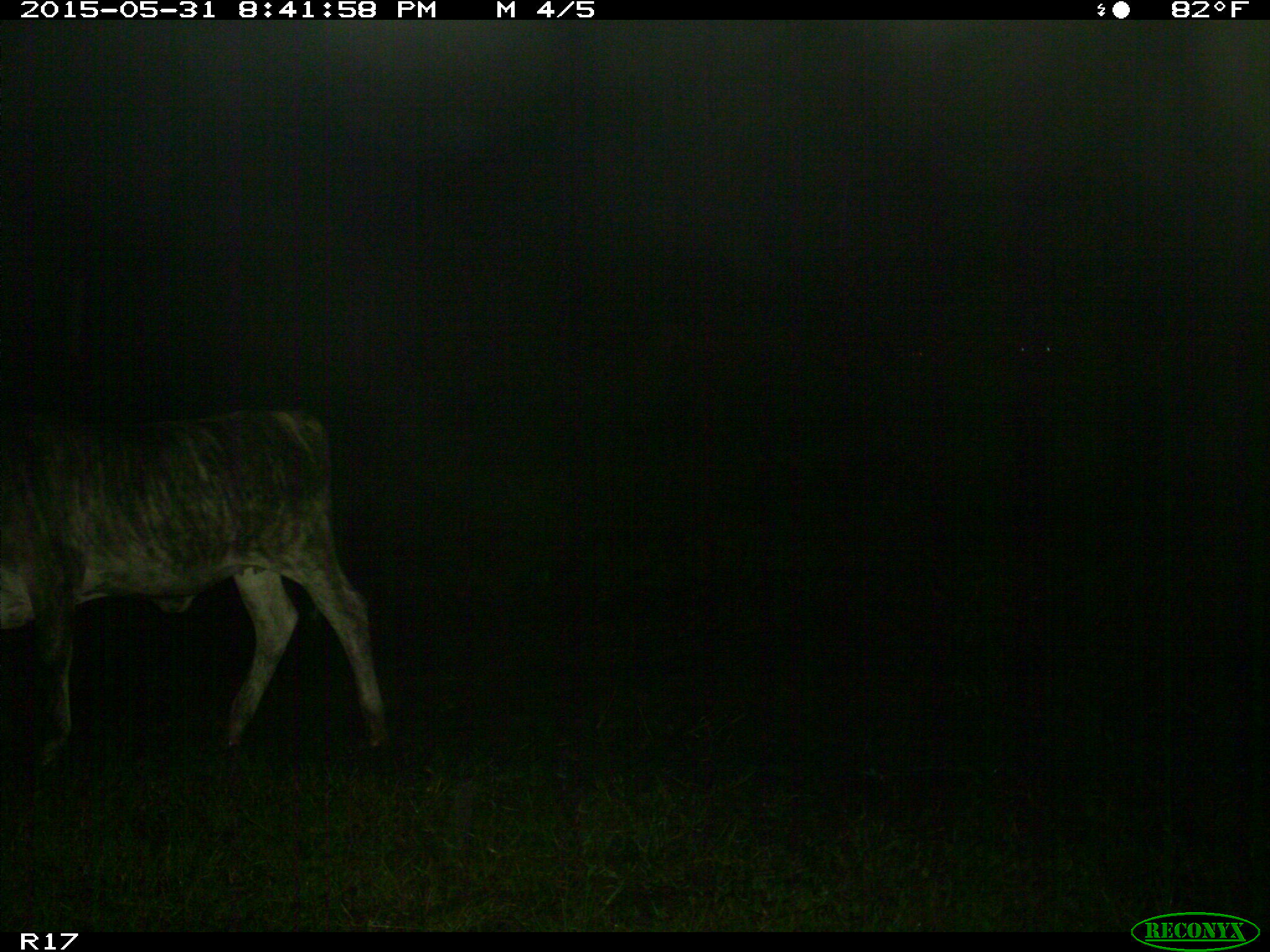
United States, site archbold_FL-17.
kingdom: Animalia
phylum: Chordata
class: Mammalia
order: Artiodactyla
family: Bovidae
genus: Bos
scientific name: Bos taurus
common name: domestic cow